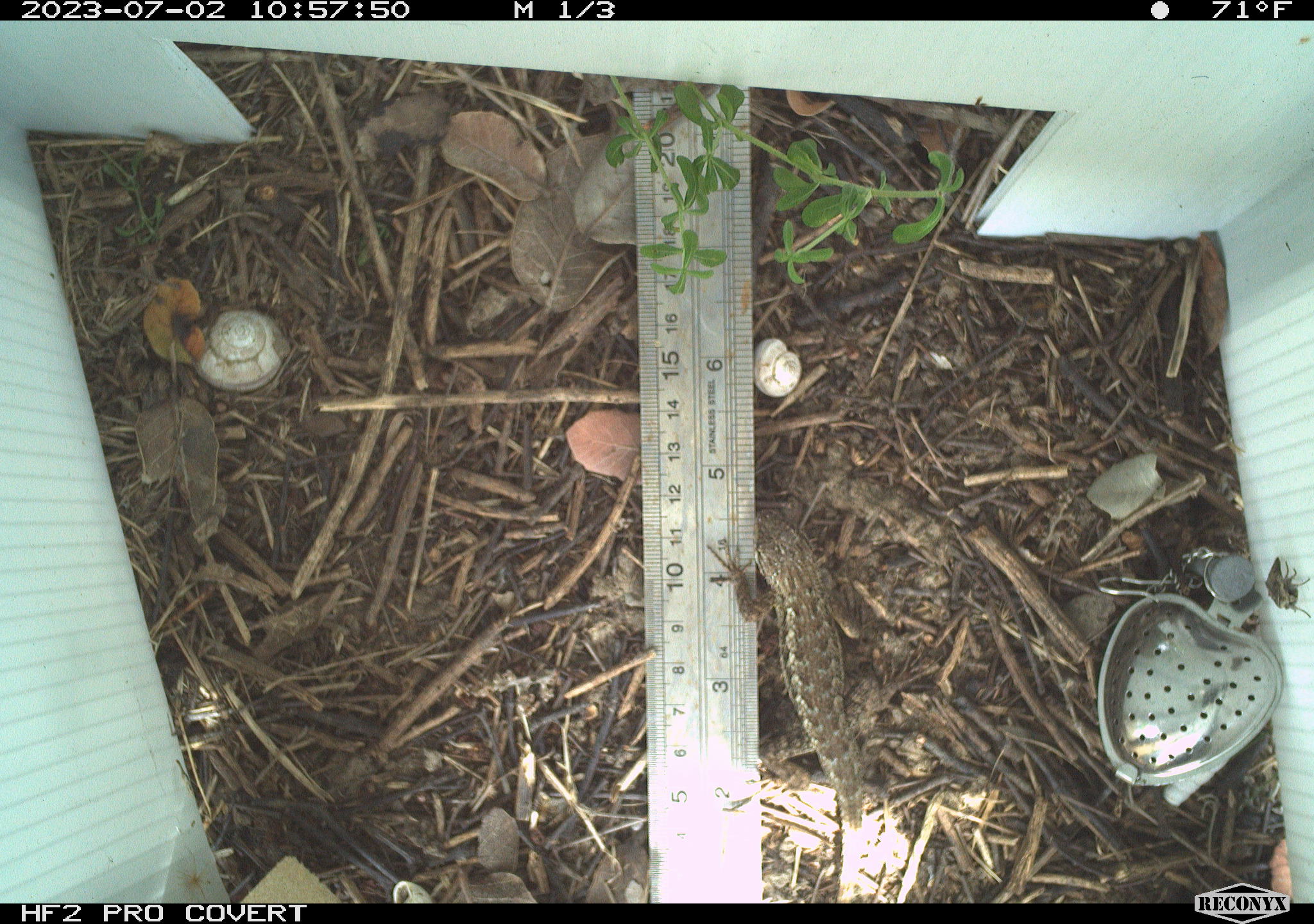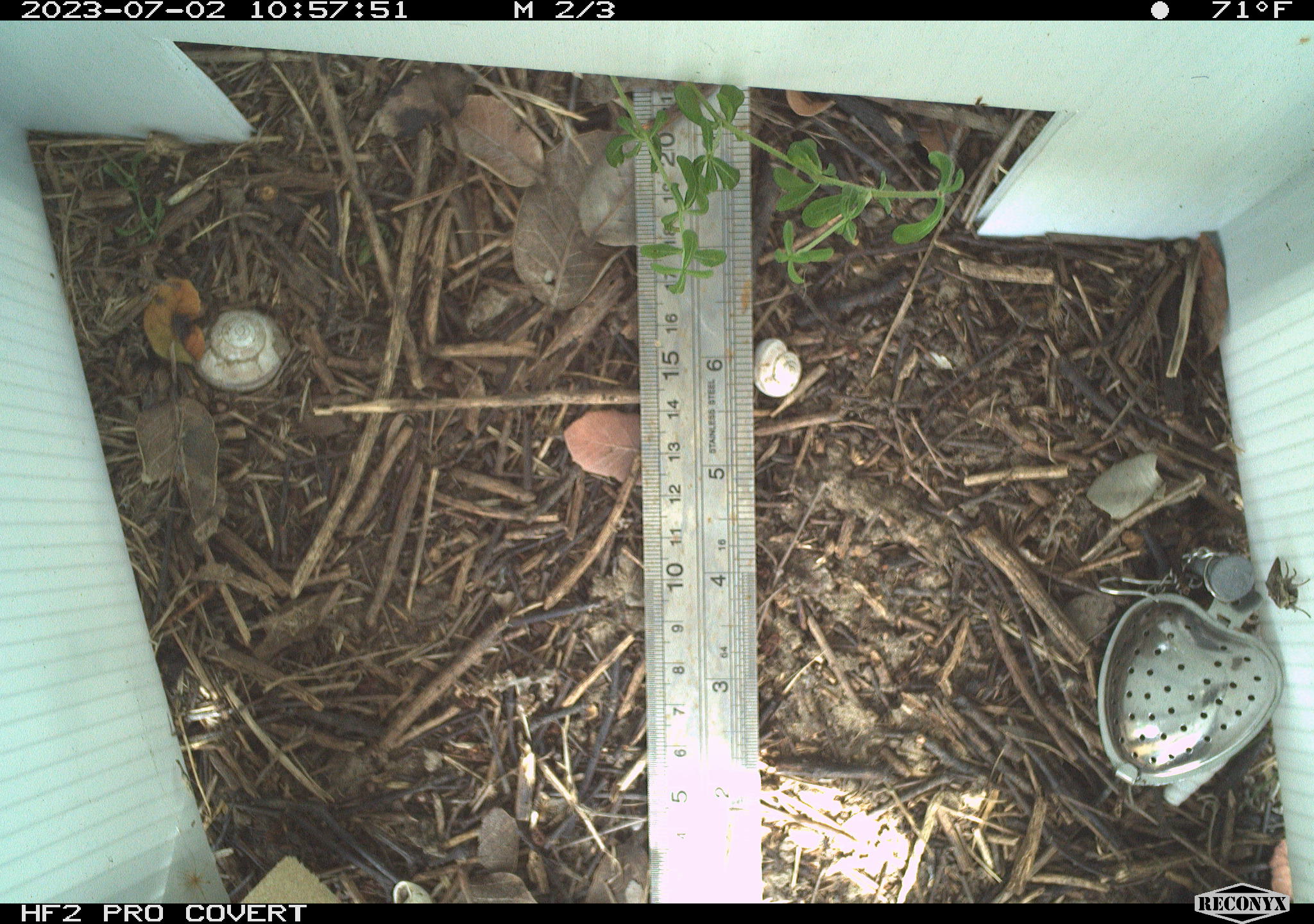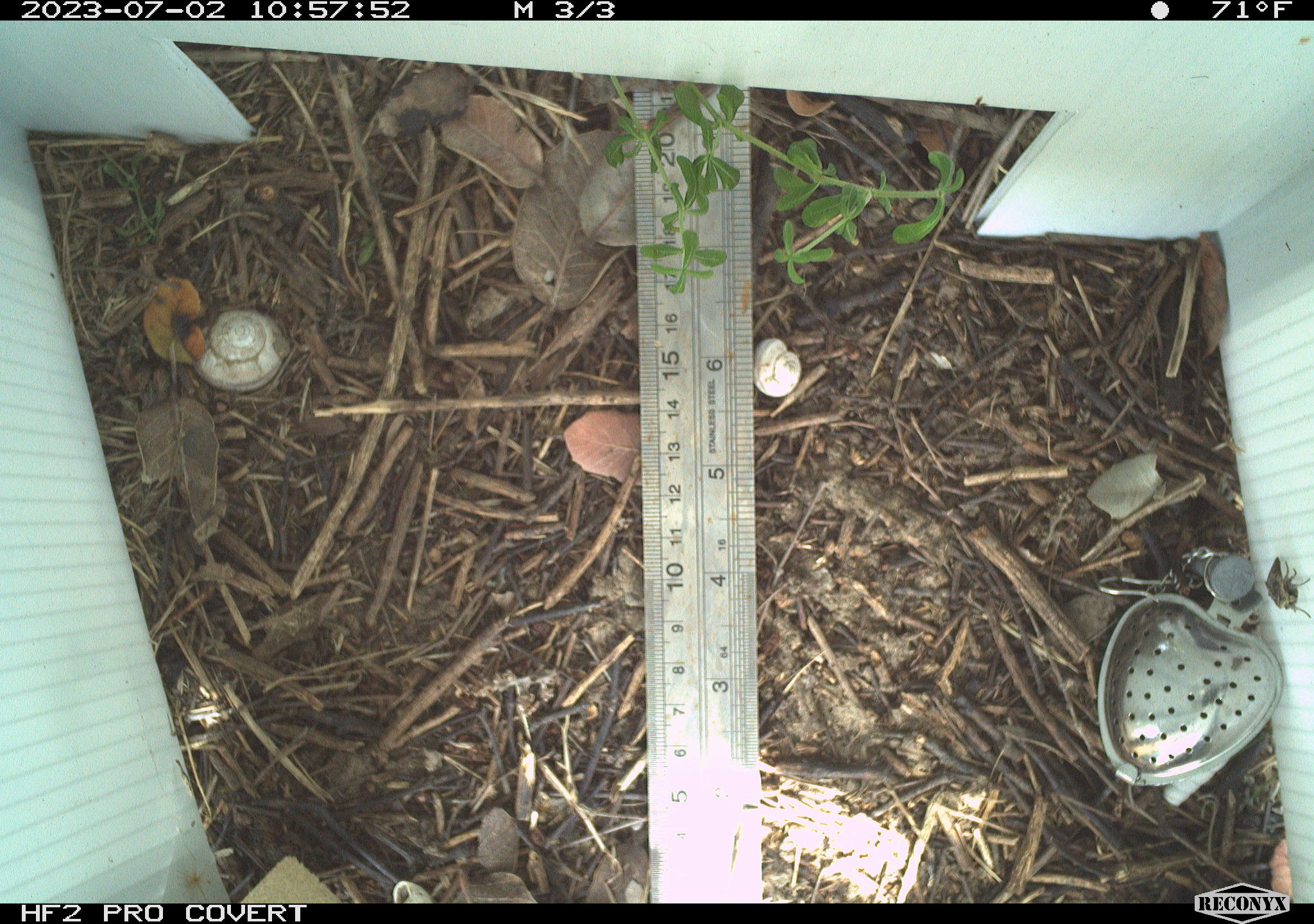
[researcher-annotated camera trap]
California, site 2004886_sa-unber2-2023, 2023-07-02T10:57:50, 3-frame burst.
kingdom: Animalia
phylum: Chordata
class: Reptilia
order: Squamata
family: Phrynosomatidae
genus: Sceloporus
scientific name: Sceloporus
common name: spiny lizards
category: sceloporus species